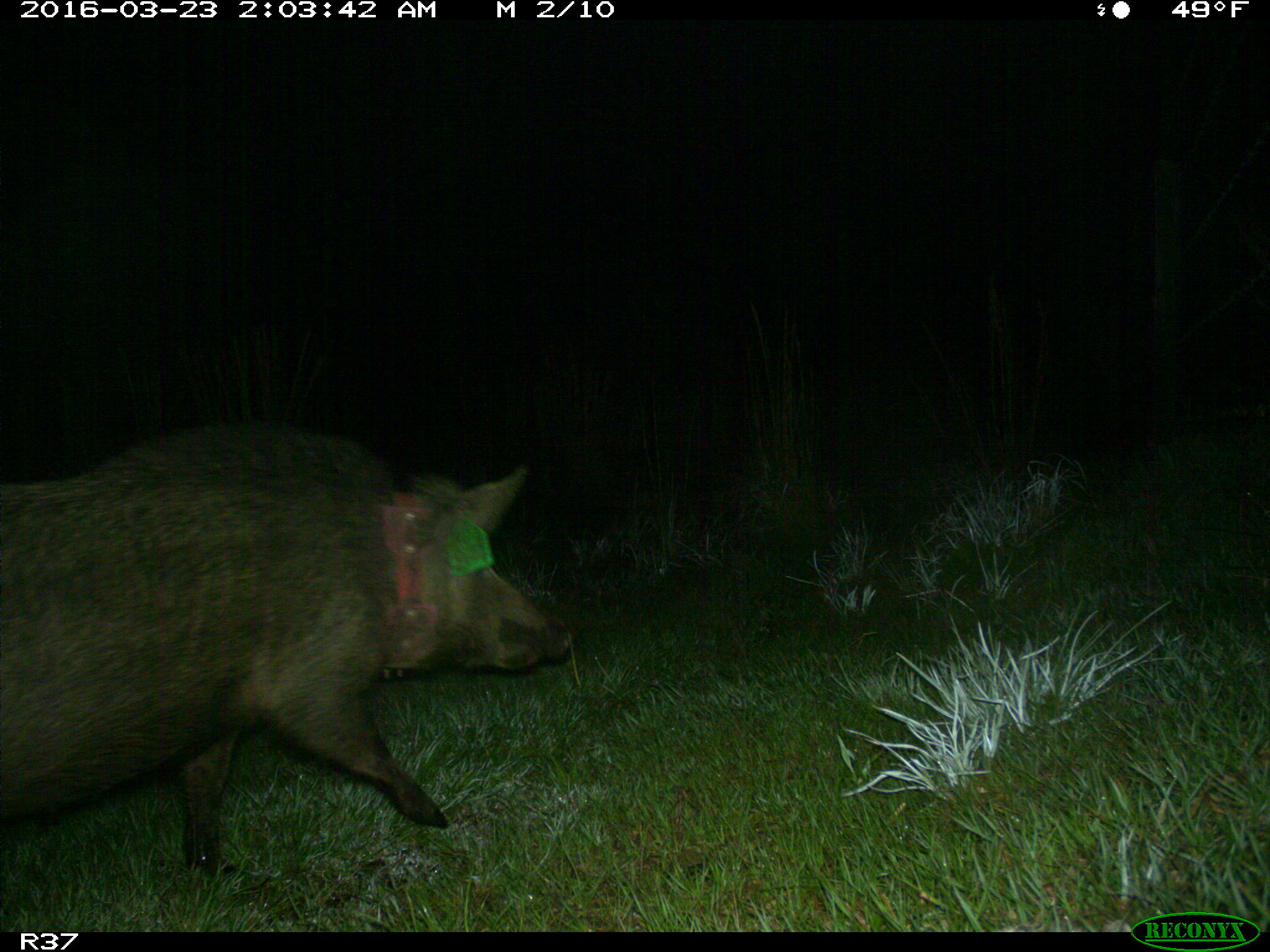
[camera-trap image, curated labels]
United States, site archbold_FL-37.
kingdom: Animalia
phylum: Chordata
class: Mammalia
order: Artiodactyla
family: Suidae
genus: Sus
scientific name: Sus scrofa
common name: wild boar